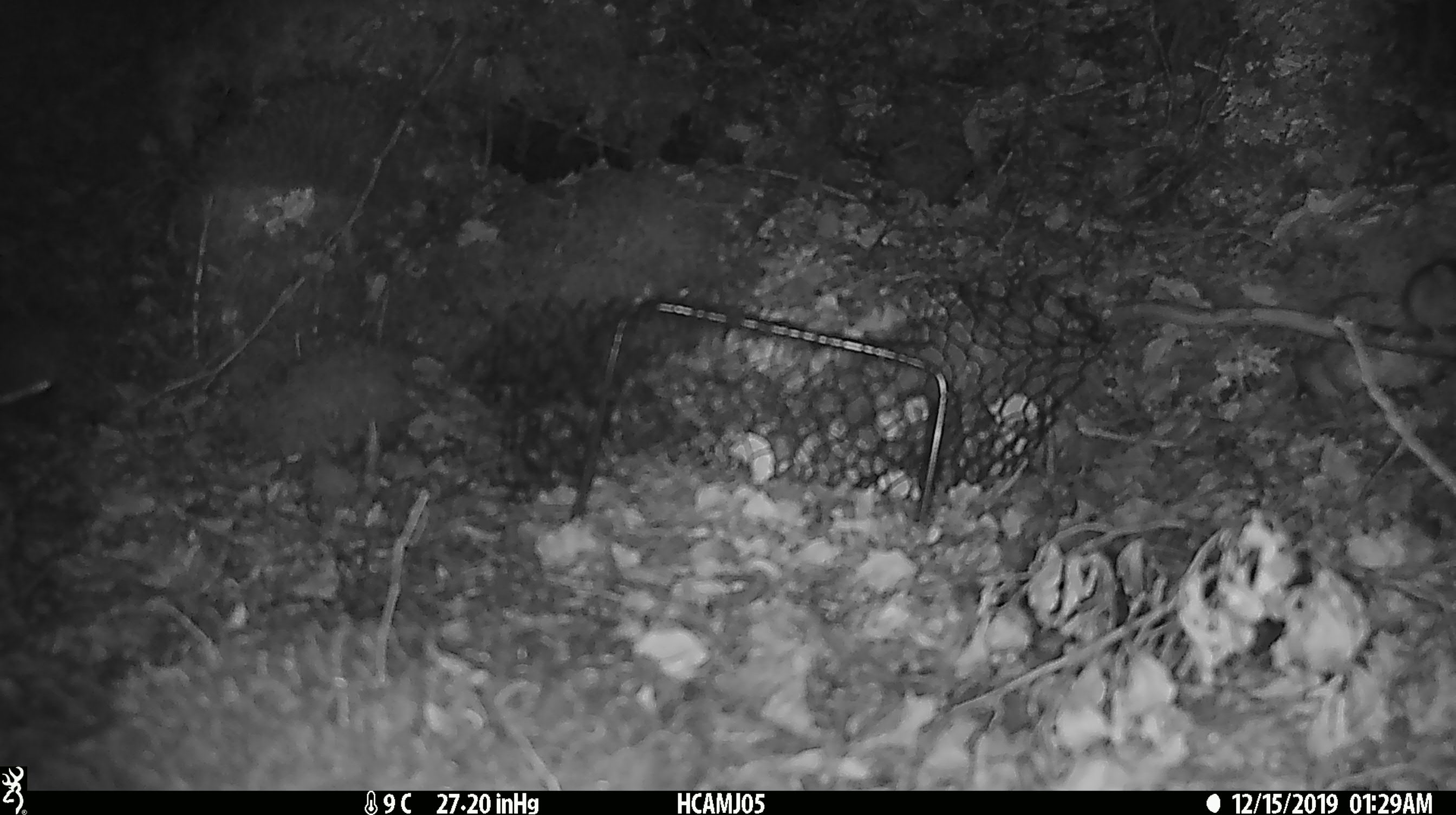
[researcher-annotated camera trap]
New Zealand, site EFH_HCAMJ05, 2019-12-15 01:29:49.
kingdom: Animalia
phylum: Chordata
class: Mammalia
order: Rodentia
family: Muridae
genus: Mus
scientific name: Mus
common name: mouse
Mouse (Mus).